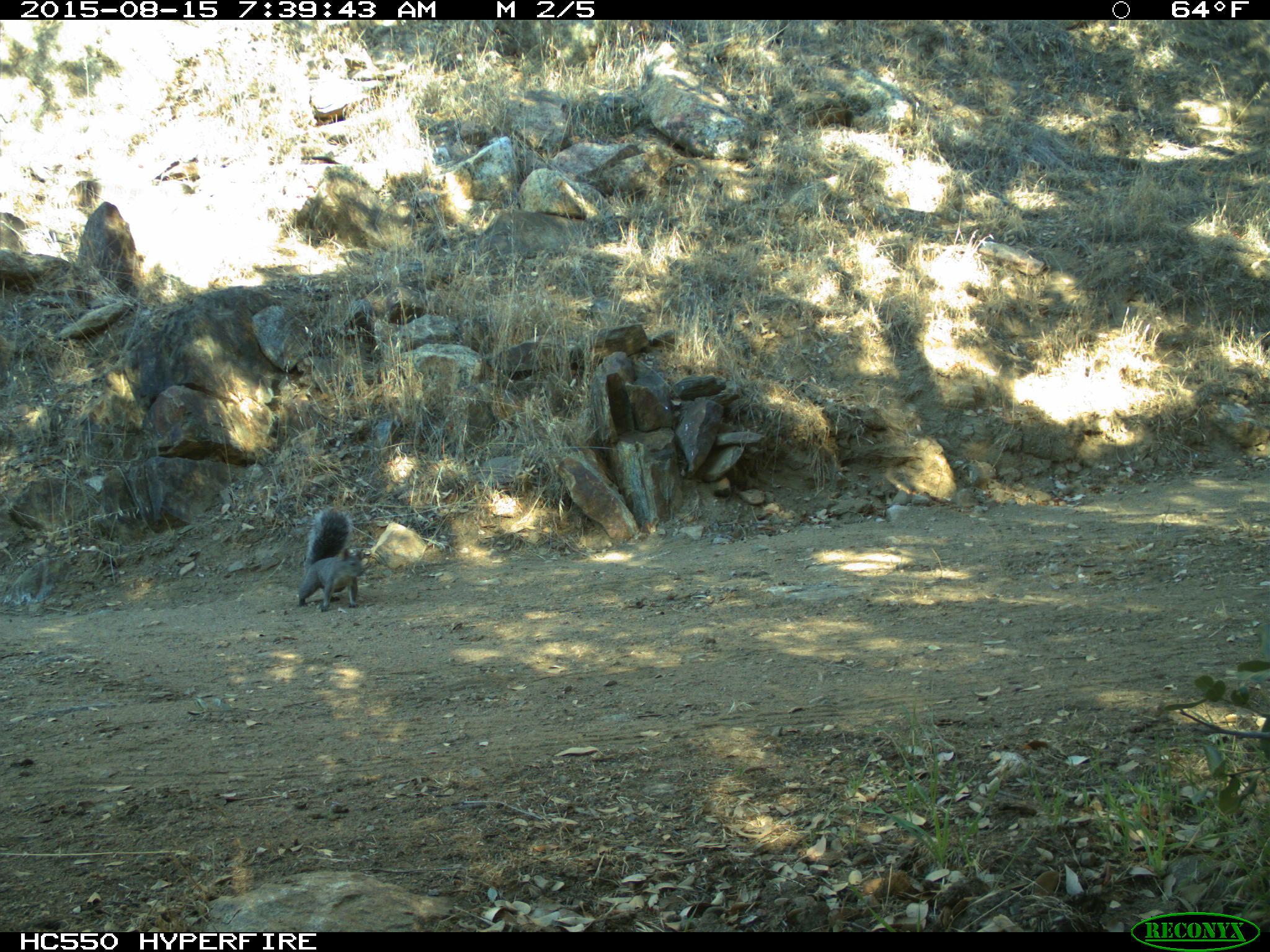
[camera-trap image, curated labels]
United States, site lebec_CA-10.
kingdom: Animalia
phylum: Chordata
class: Mammalia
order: Rodentia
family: Sciuridae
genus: Sciurus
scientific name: Sciurus carolinensis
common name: eastern gray squirrel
Sciurus carolinensis (eastern gray squirrel).